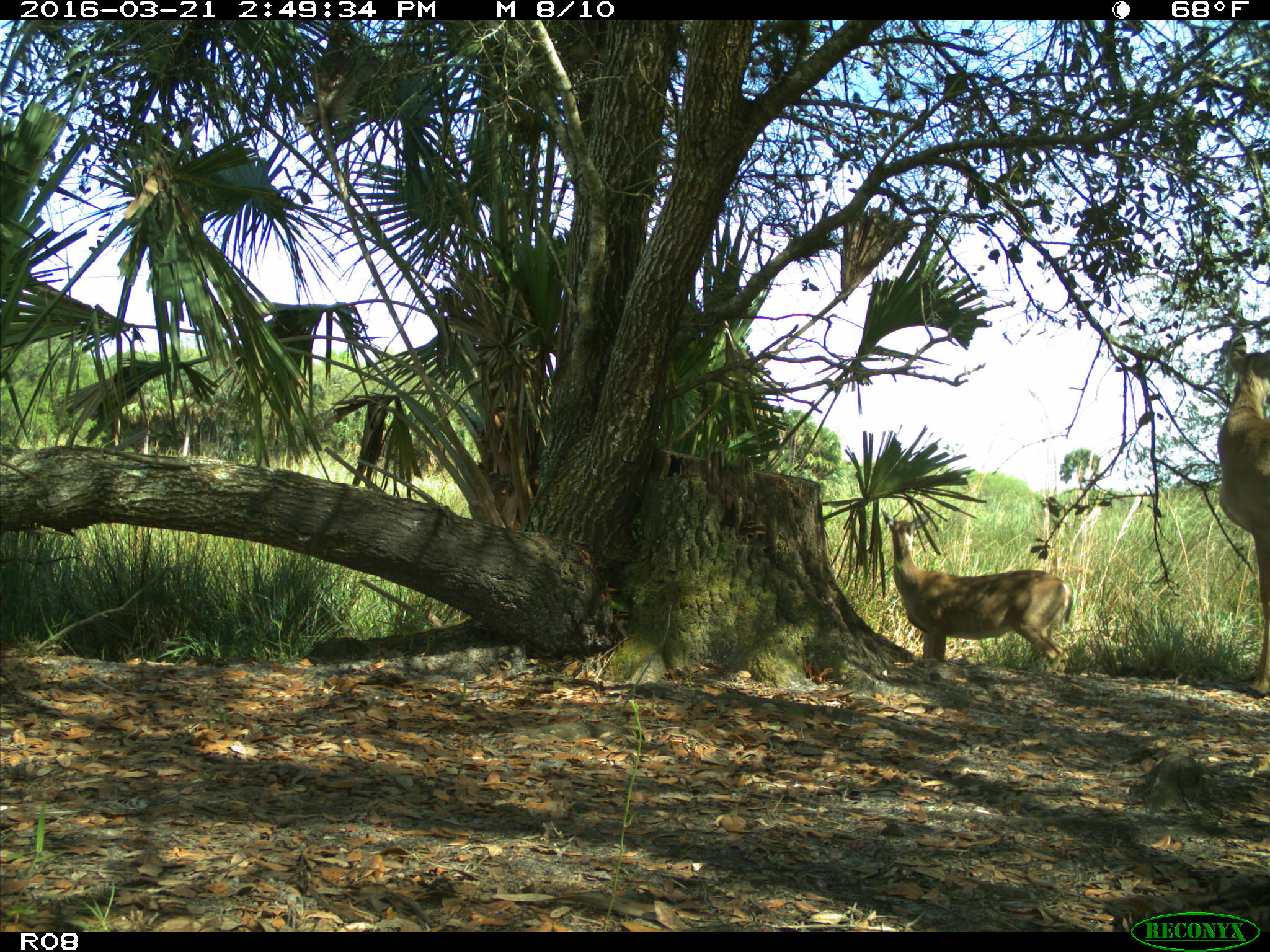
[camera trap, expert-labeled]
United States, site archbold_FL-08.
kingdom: Animalia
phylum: Chordata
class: Mammalia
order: Artiodactyla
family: Cervidae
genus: Odocoileus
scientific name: Odocoileus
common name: deer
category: unidentified deer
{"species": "unidentified deer (deer) (Odocoileus)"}